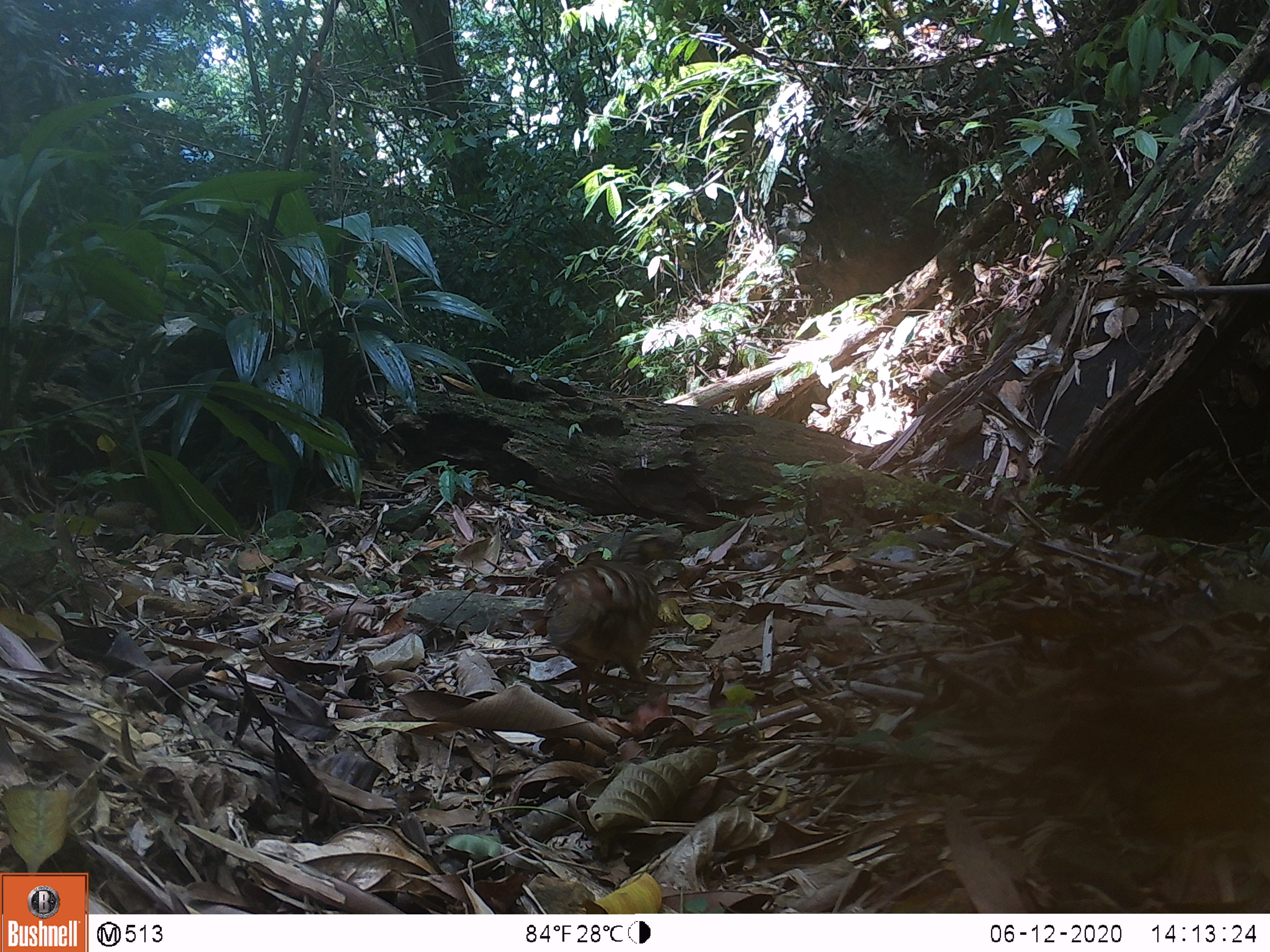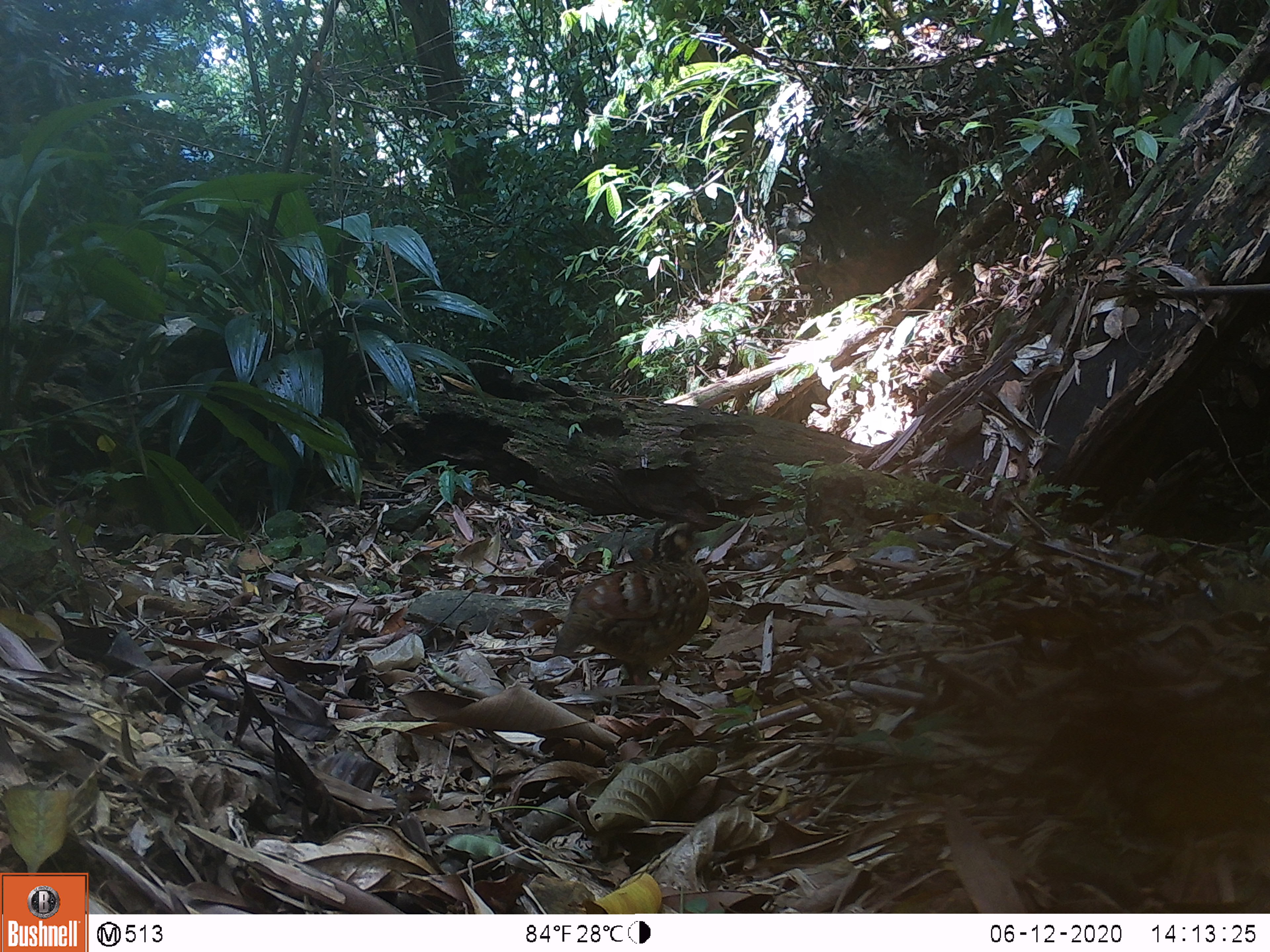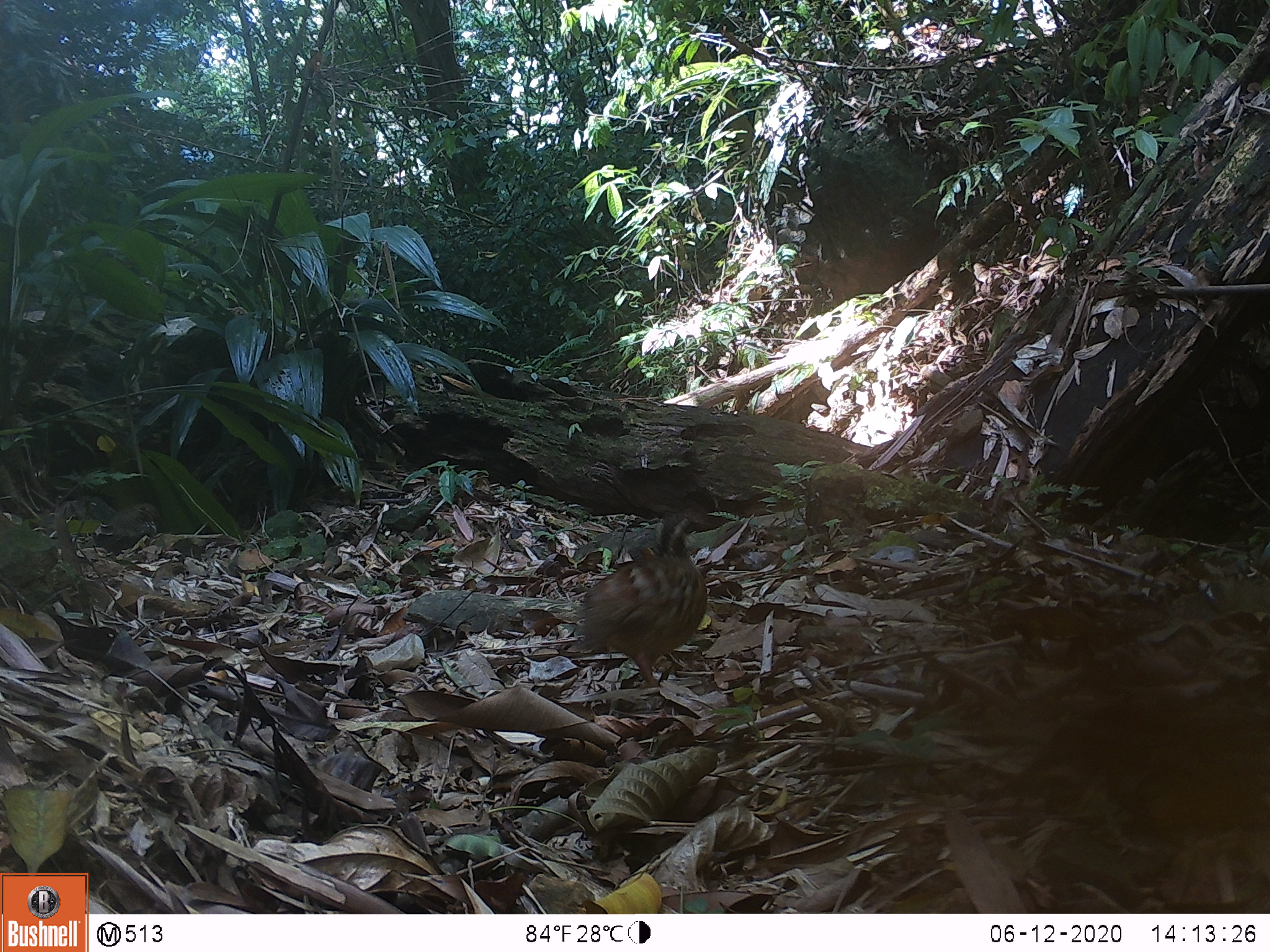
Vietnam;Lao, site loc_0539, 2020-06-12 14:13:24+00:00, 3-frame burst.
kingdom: Animalia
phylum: Chordata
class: Aves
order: Galliformes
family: Phasianidae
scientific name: Phasianidae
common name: partridge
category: unidentified partridge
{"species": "unidentified partridge (partridge) (Phasianidae)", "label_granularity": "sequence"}